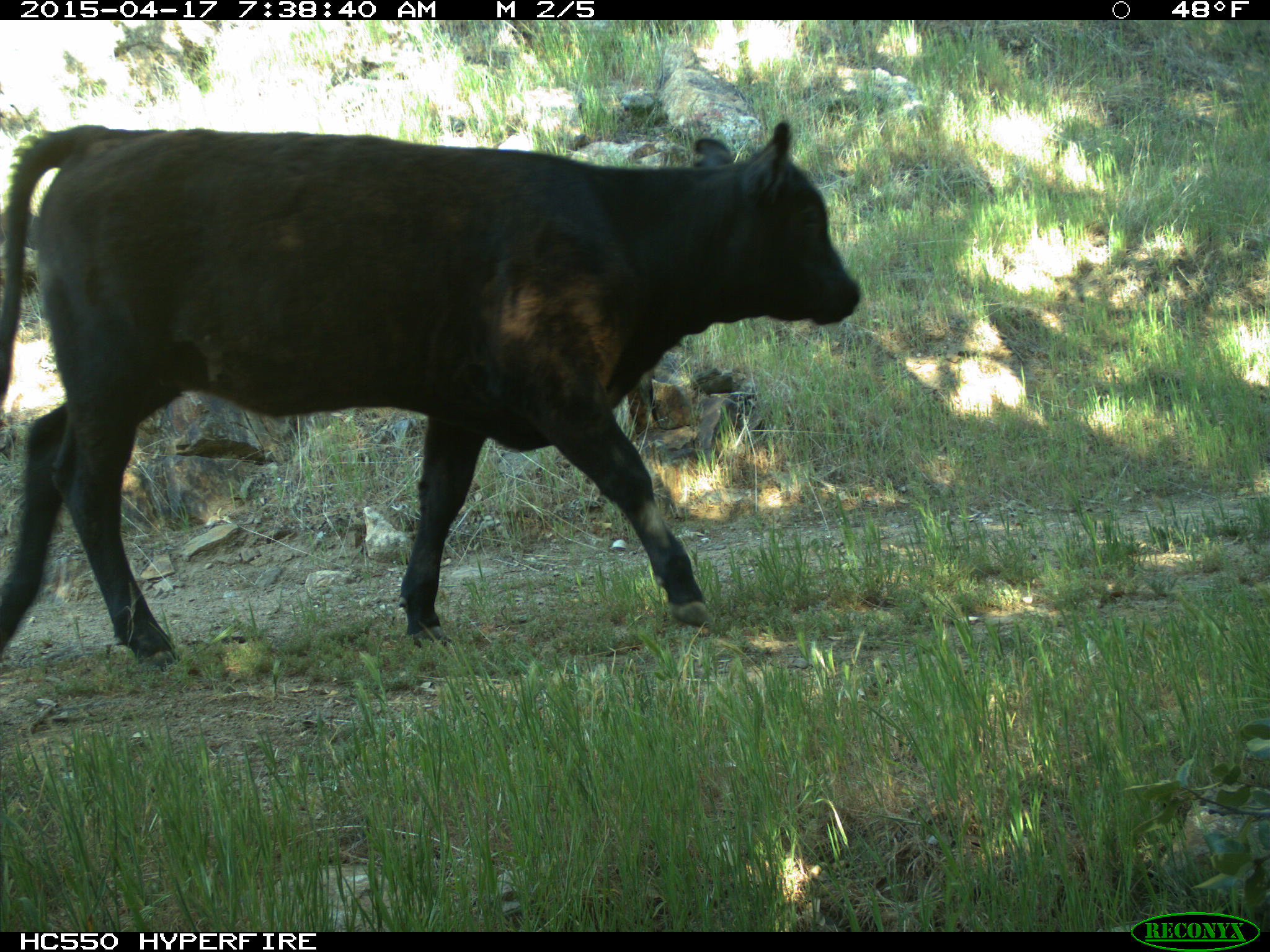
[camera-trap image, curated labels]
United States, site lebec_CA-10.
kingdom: Animalia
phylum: Chordata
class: Mammalia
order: Artiodactyla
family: Bovidae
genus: Bos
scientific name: Bos taurus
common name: domestic cow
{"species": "Bos taurus (domestic cow)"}